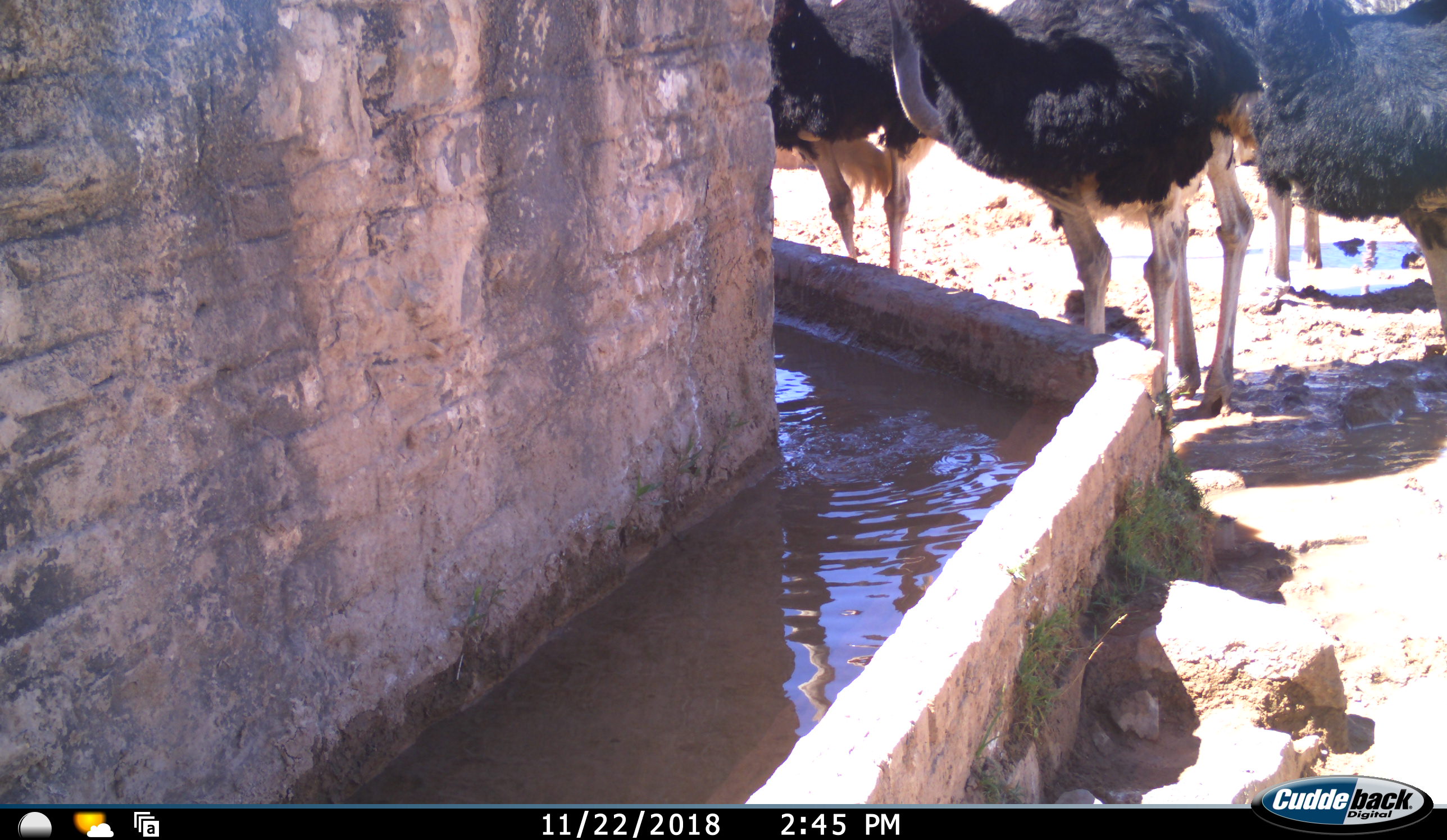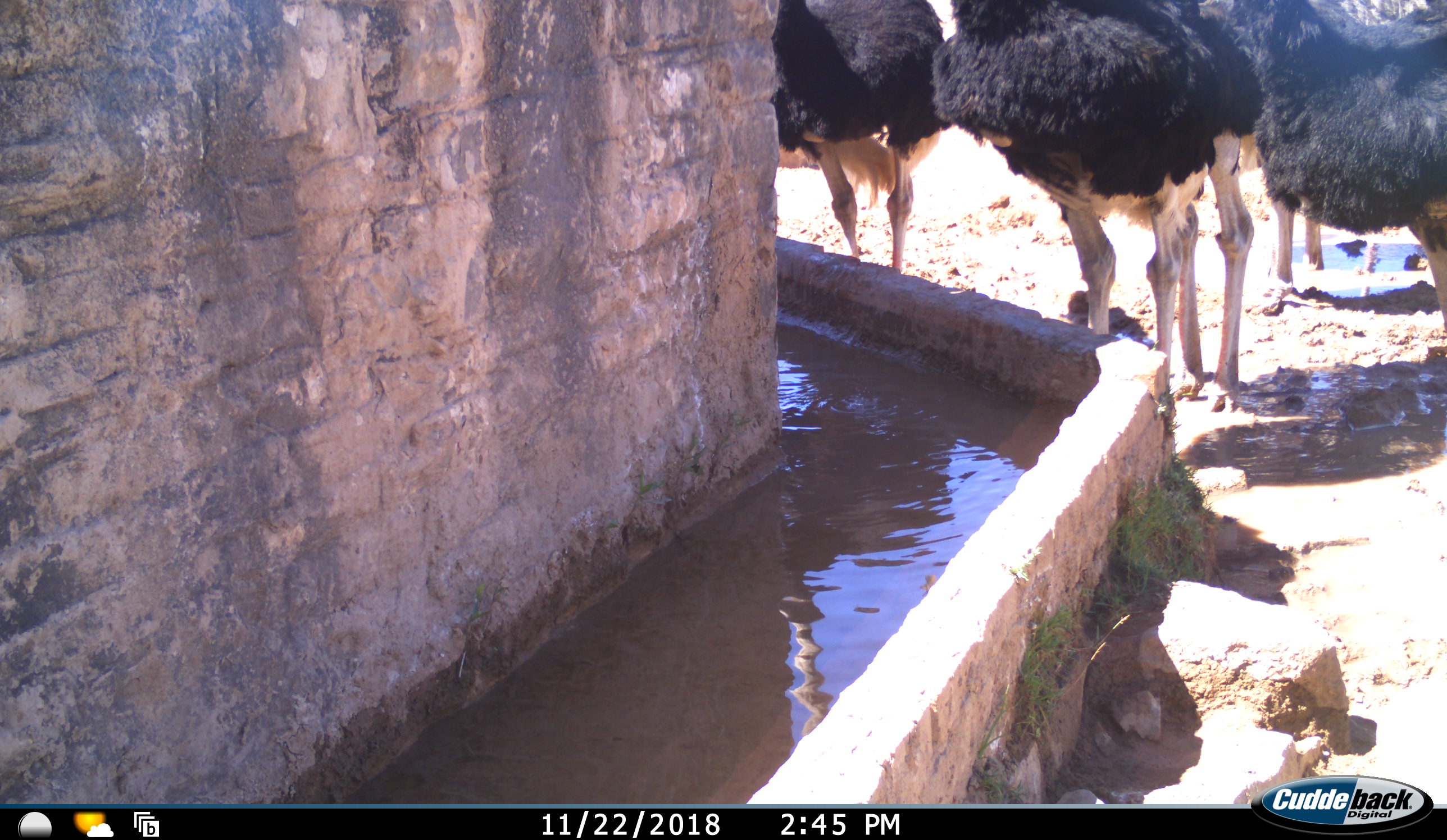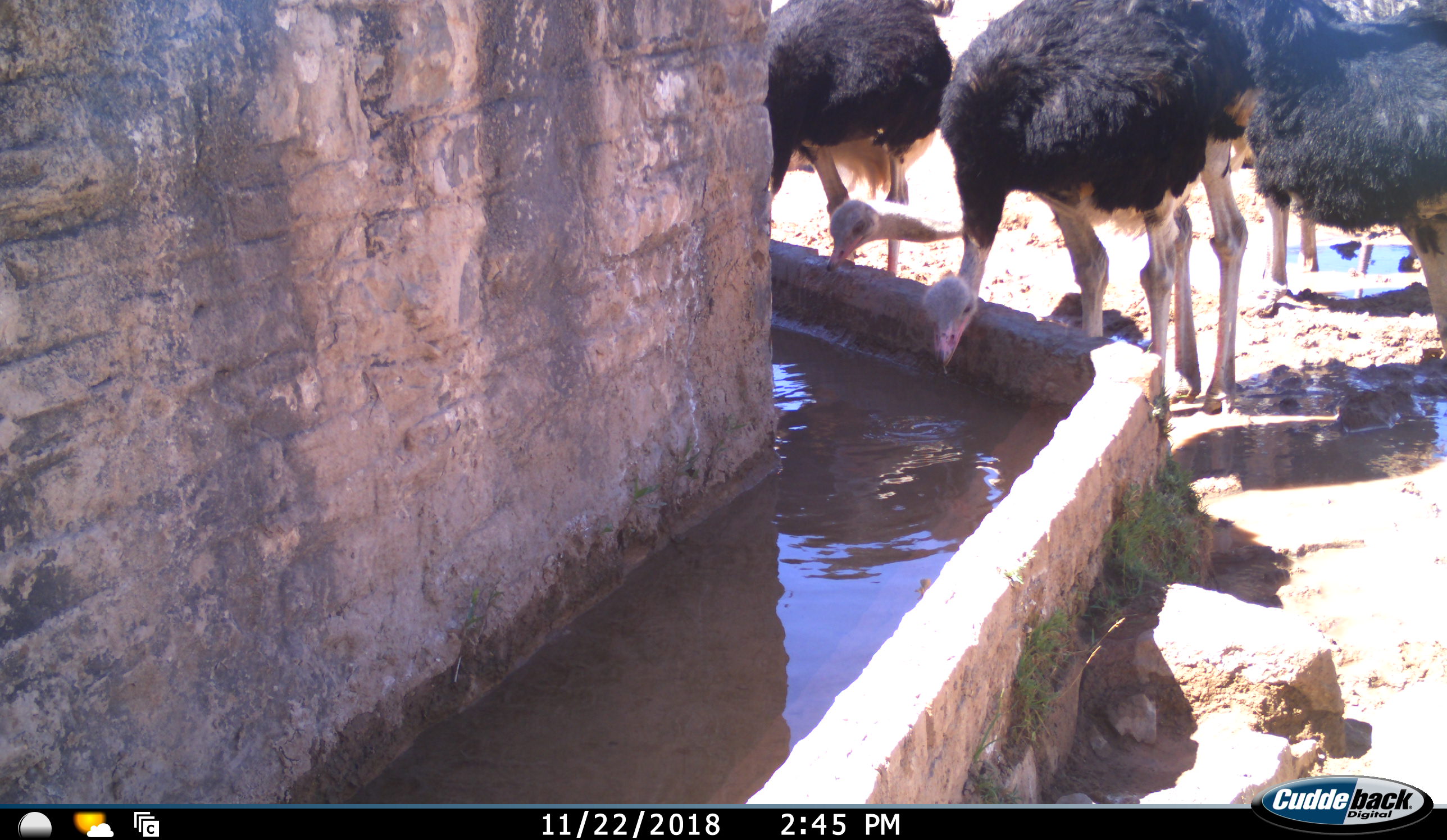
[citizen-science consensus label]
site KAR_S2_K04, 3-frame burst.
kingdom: Animalia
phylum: Chordata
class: Aves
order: Struthioniformes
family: Struthionidae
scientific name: Struthionidae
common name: ostrich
Ostrich (Struthionidae), count 5. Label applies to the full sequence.